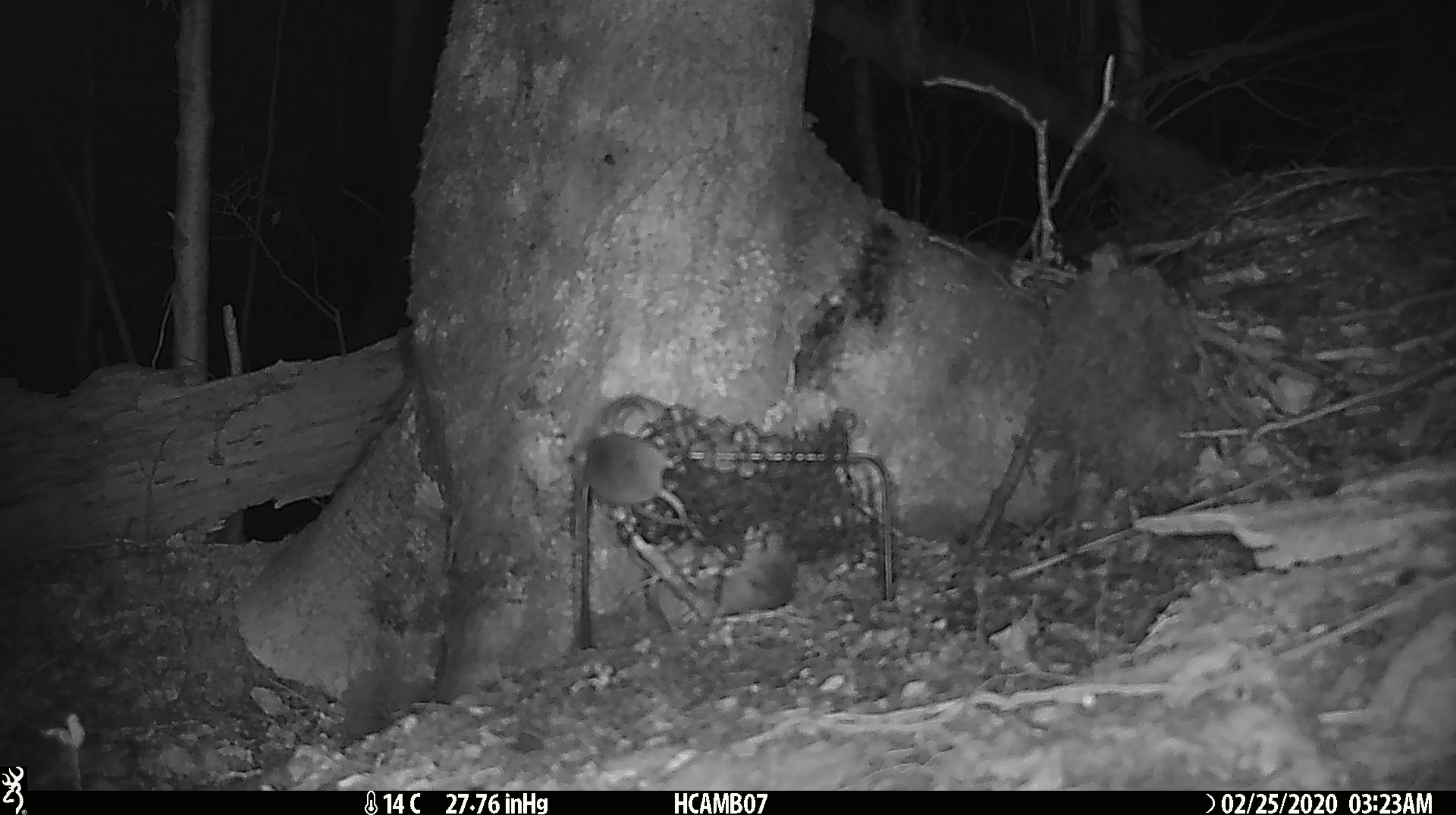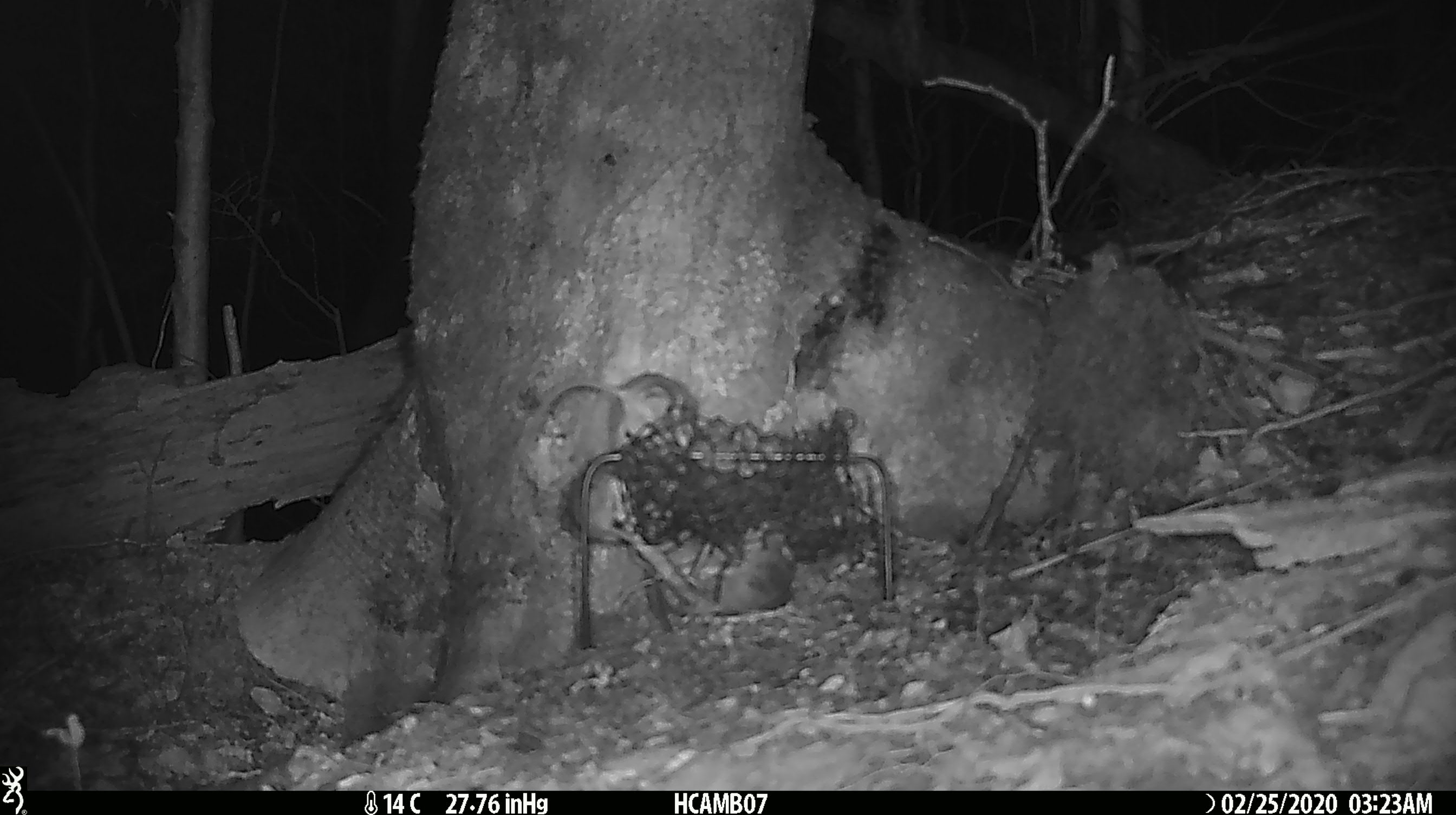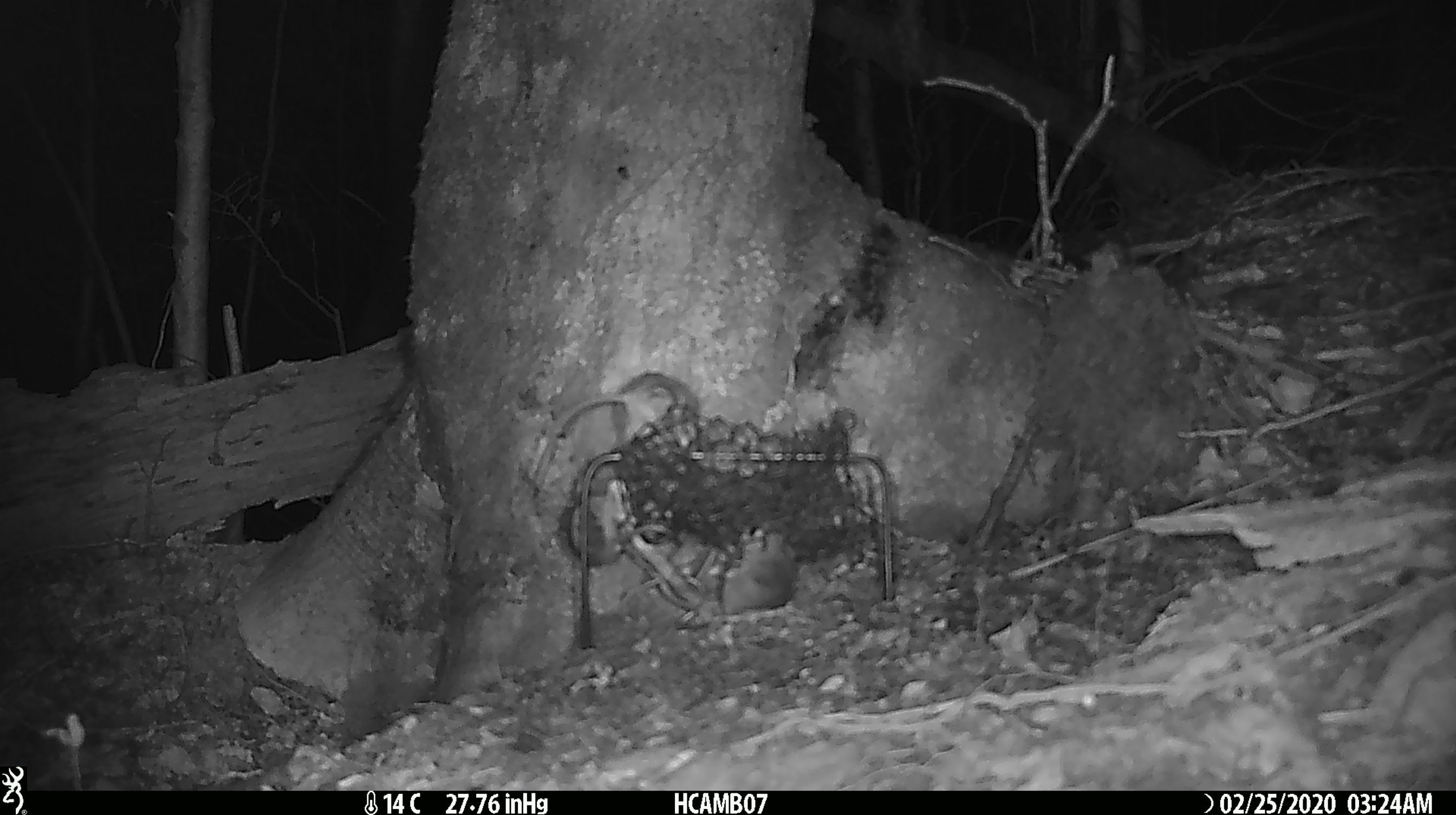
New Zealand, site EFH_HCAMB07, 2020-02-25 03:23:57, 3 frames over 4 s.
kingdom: Animalia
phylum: Chordata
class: Mammalia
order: Rodentia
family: Muridae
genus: Mus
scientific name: Mus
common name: mouse